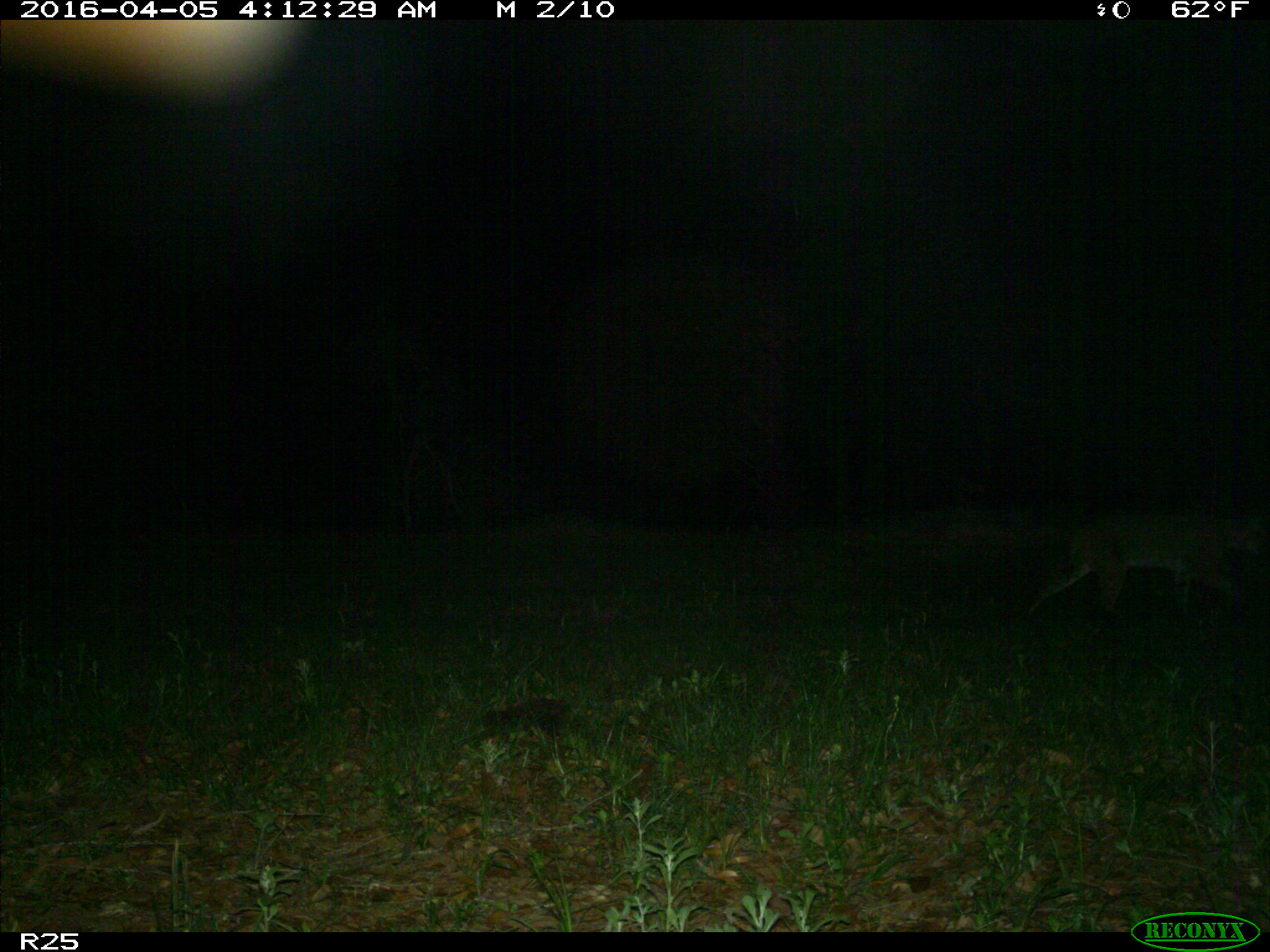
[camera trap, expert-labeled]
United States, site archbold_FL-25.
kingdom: Animalia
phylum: Chordata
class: Mammalia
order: Carnivora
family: Felidae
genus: Lynx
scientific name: Lynx rufus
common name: bobcat